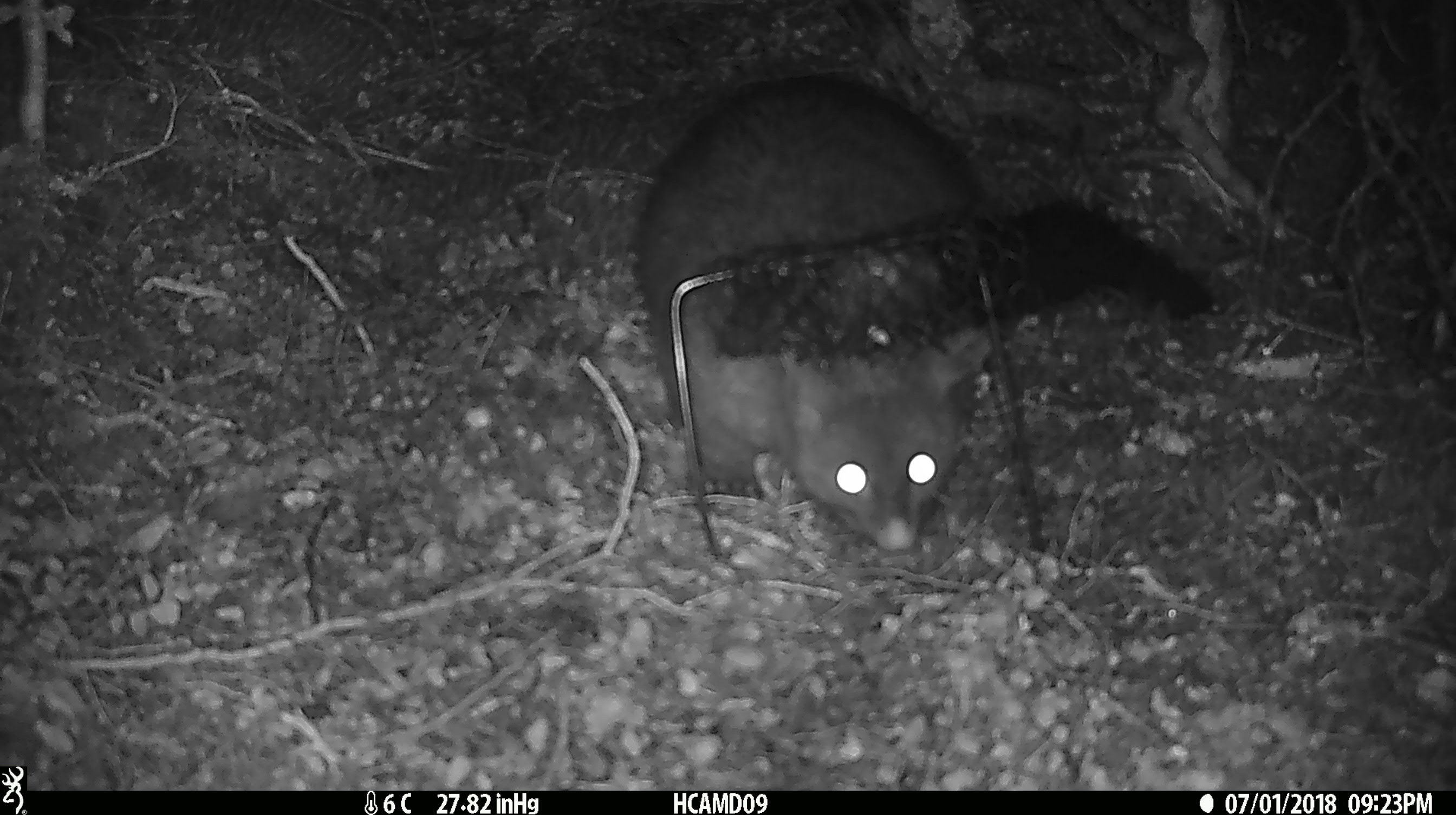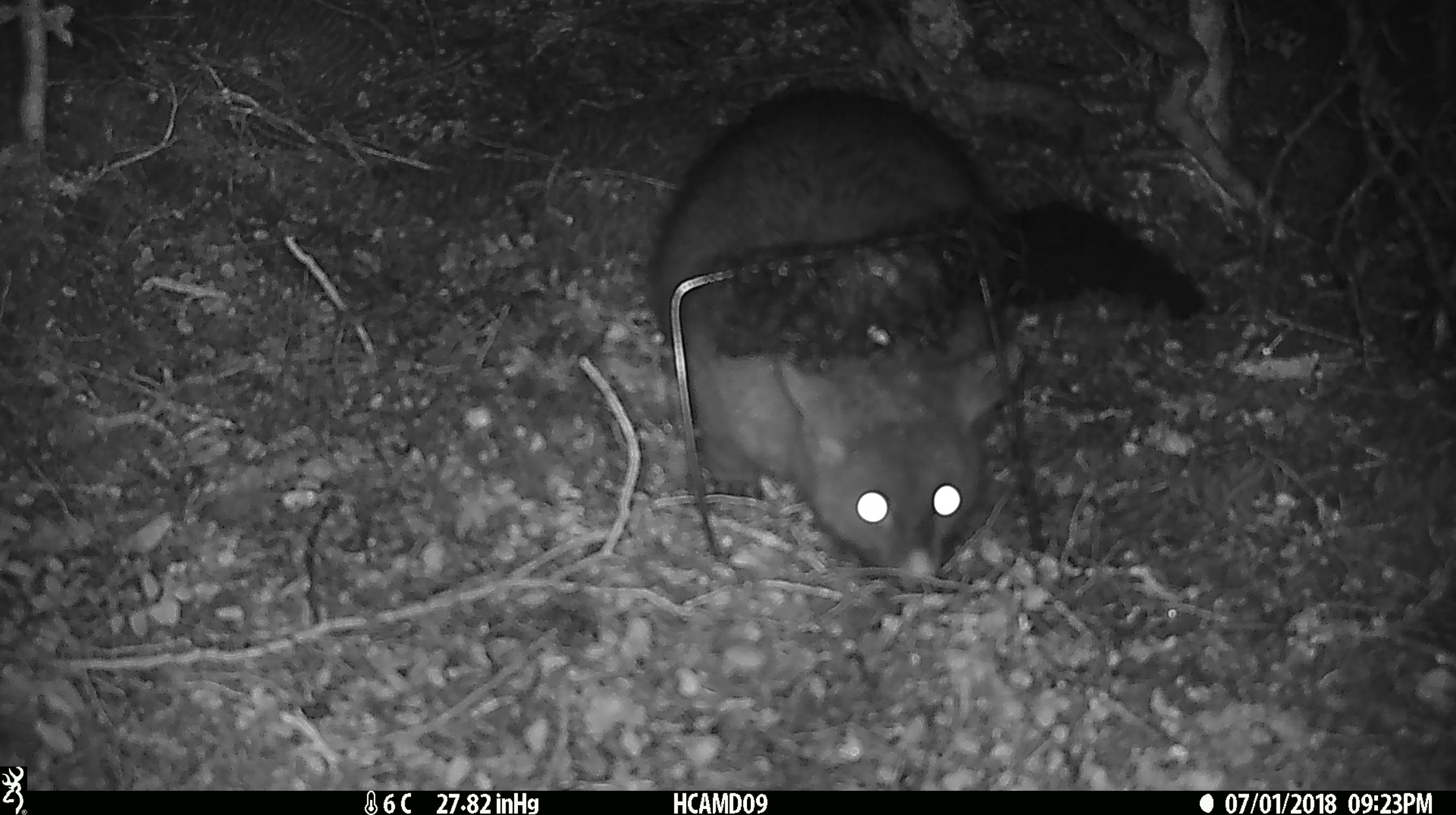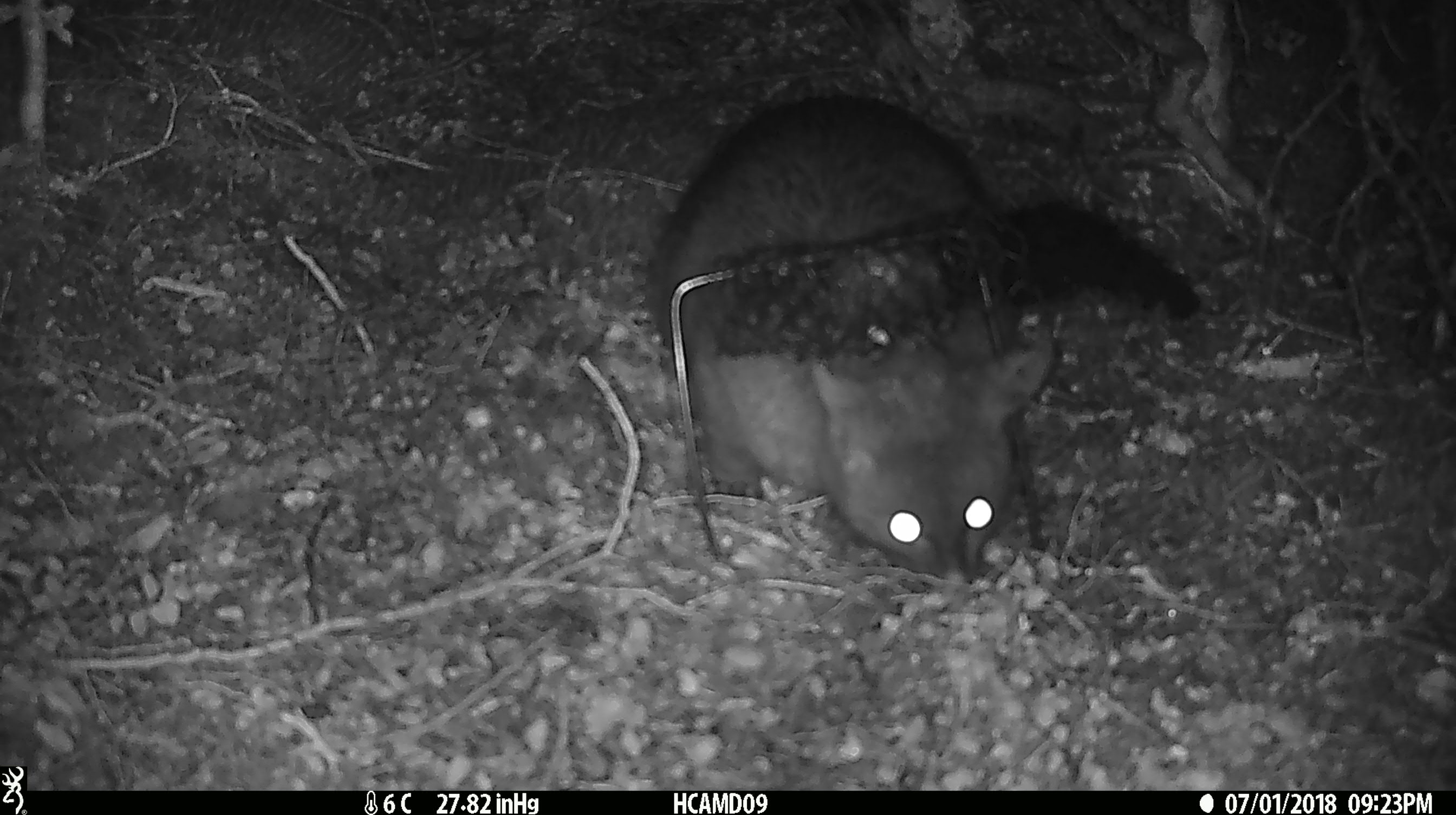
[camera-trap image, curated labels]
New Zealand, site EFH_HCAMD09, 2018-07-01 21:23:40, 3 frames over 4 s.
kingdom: Animalia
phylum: Chordata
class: Mammalia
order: Diprotodontia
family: Phalangeridae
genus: Trichosurus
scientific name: Trichosurus vulpecula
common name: common brushtail possum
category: possum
Possum (common brushtail possum) (Trichosurus vulpecula).